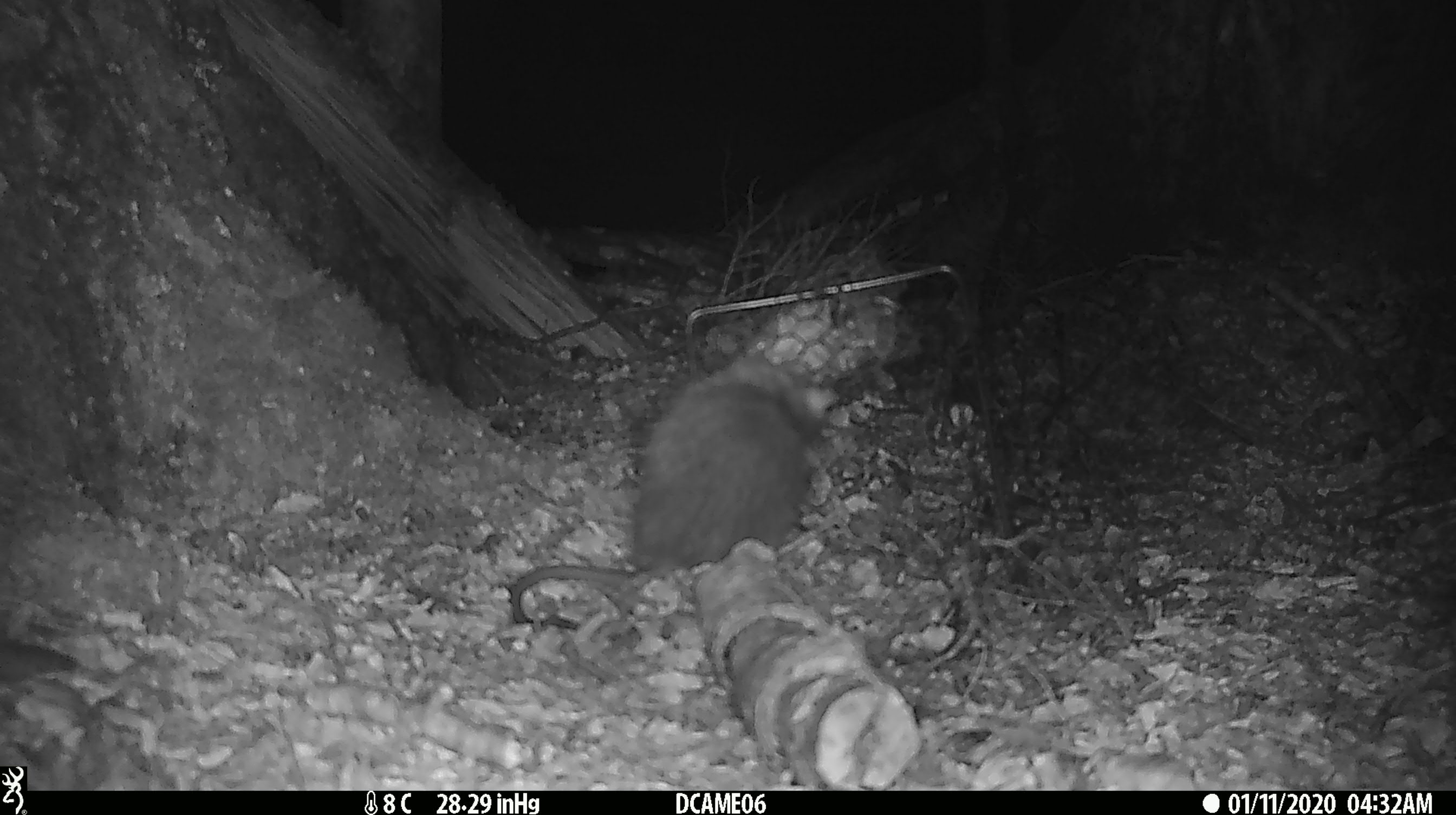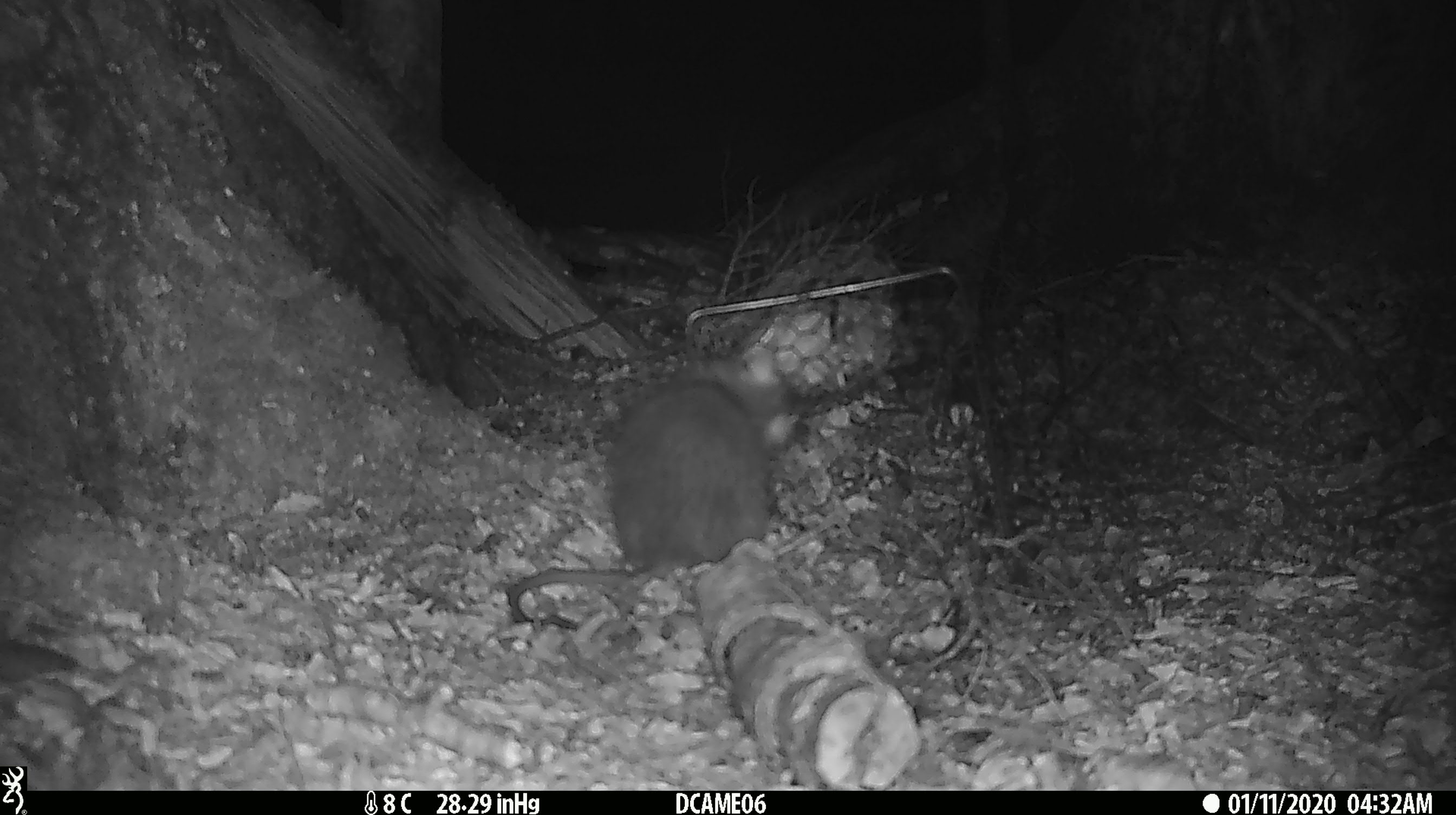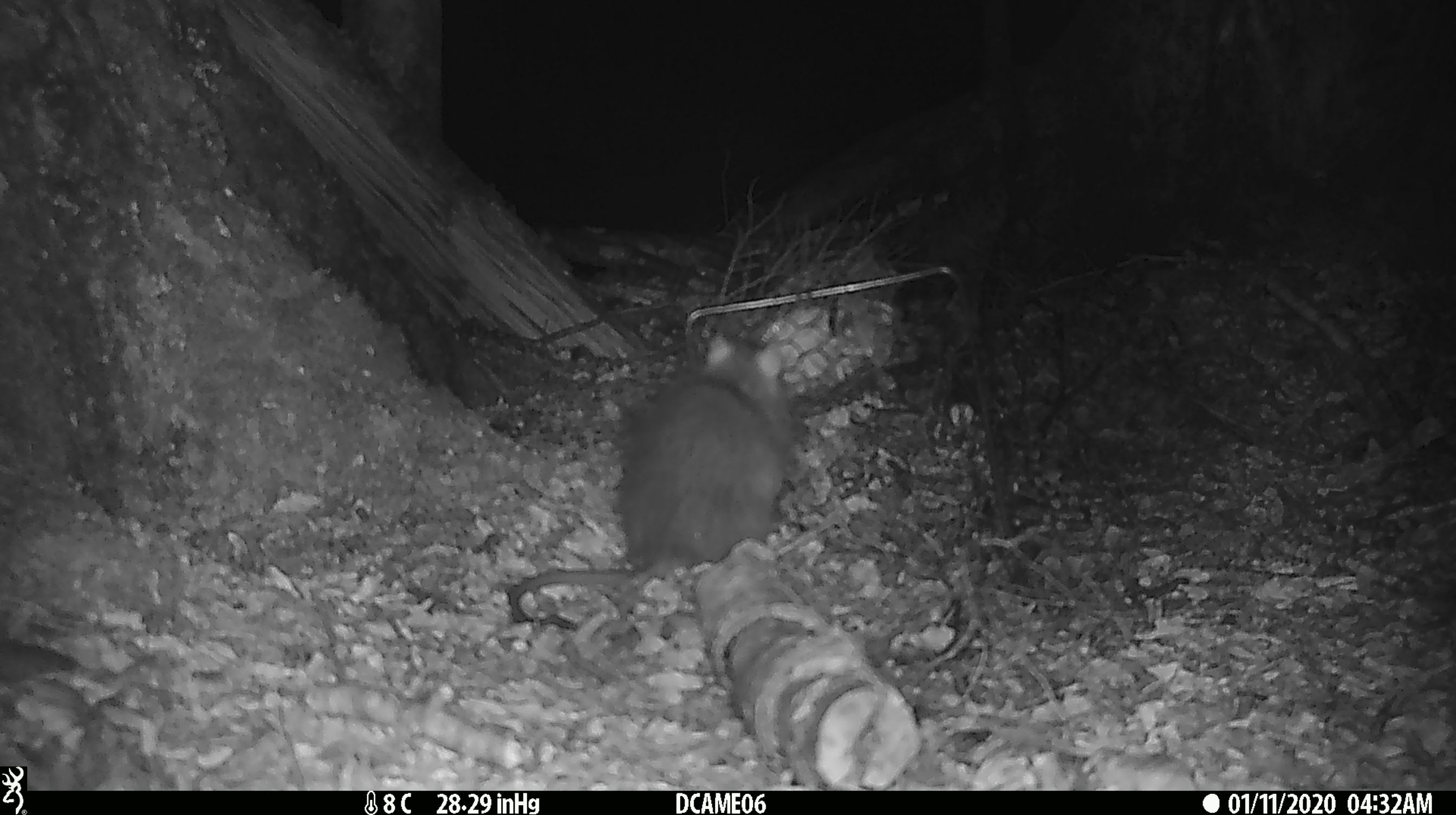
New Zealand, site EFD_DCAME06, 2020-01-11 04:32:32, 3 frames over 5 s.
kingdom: Animalia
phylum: Chordata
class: Mammalia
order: Rodentia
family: Muridae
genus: Rattus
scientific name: Rattus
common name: rat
Rat (Rattus).